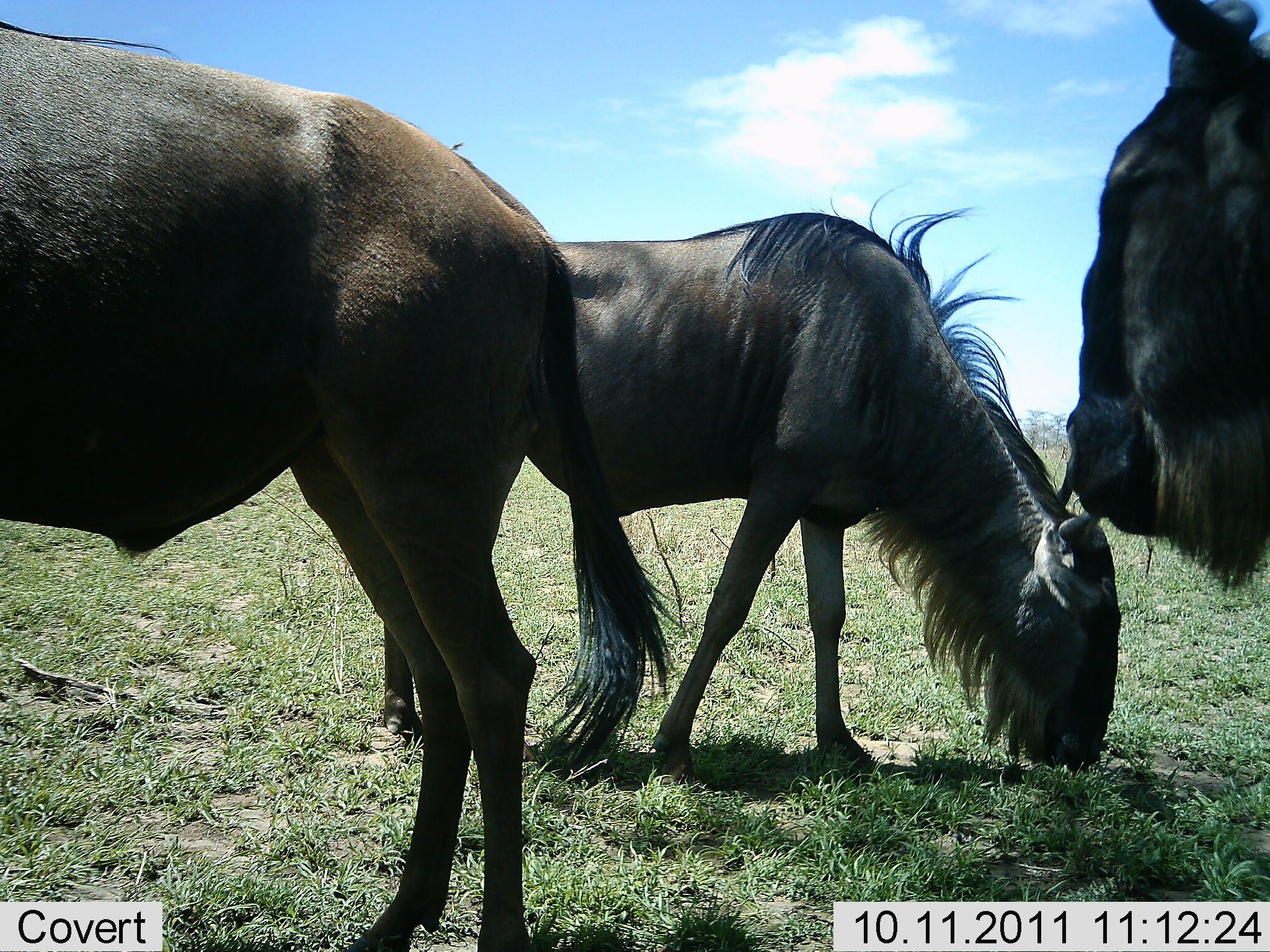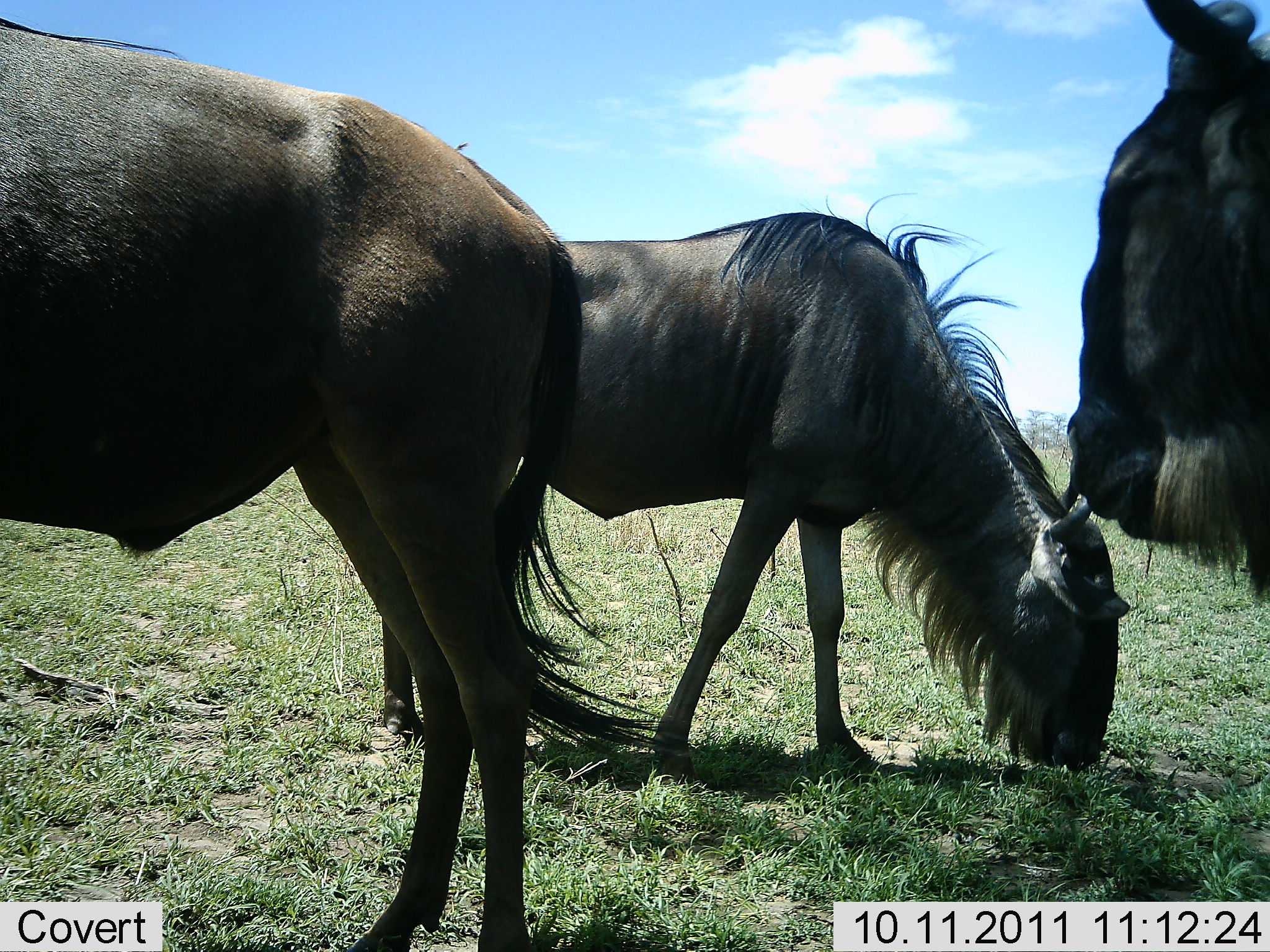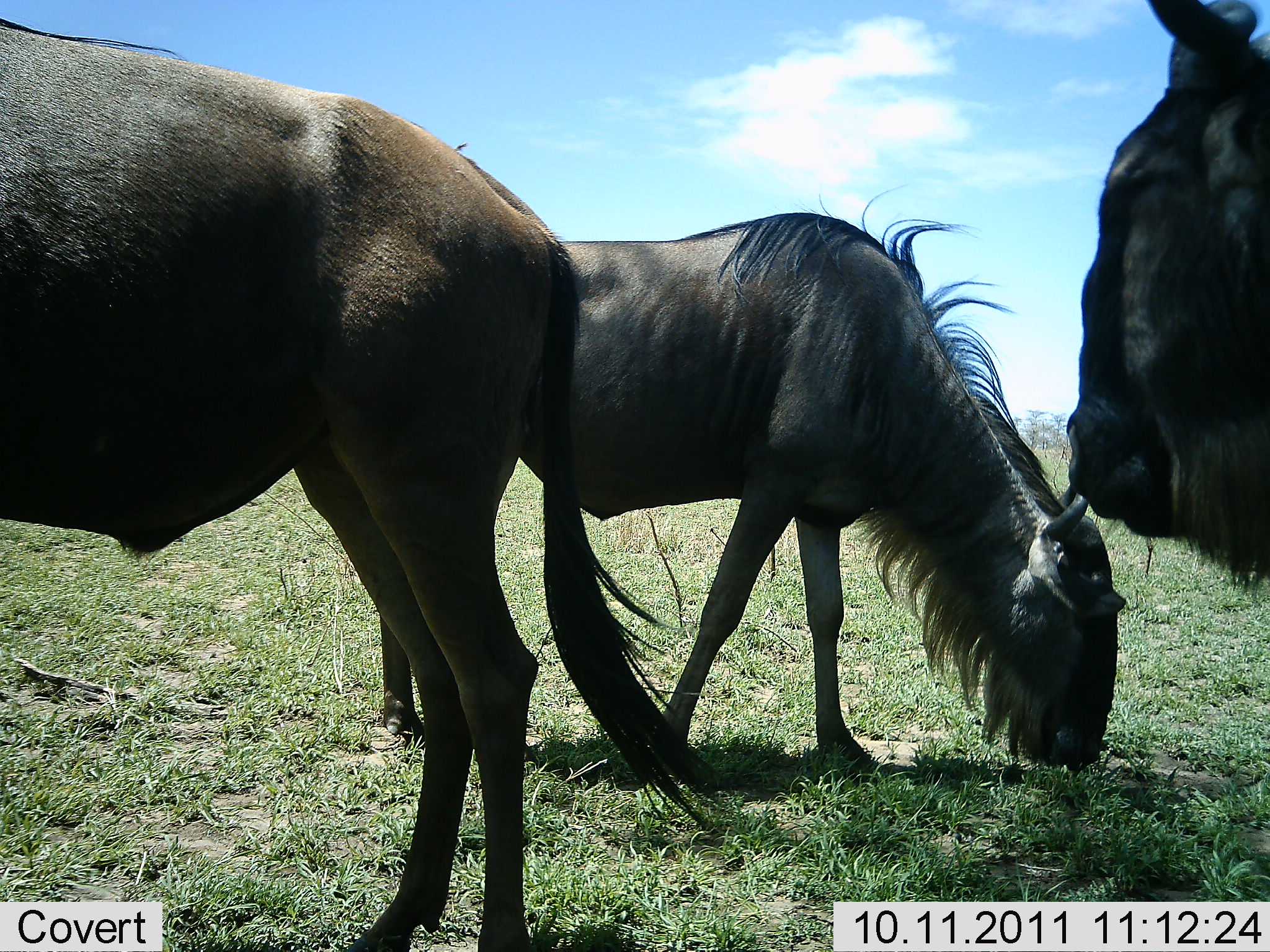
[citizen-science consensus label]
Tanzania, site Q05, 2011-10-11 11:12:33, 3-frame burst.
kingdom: Animalia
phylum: Chordata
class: Mammalia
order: Artiodactyla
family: Bovidae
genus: Connochaetes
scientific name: Connochaetes taurinus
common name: blue wildebeest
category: wildebeest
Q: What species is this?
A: Wildebeest (blue wildebeest) (Connochaetes taurinus).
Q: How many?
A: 3.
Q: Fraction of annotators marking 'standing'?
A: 62%.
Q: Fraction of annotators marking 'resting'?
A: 0%.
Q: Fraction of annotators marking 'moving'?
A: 0%.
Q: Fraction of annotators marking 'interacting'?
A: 8%.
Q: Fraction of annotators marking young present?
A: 0%.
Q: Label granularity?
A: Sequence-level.